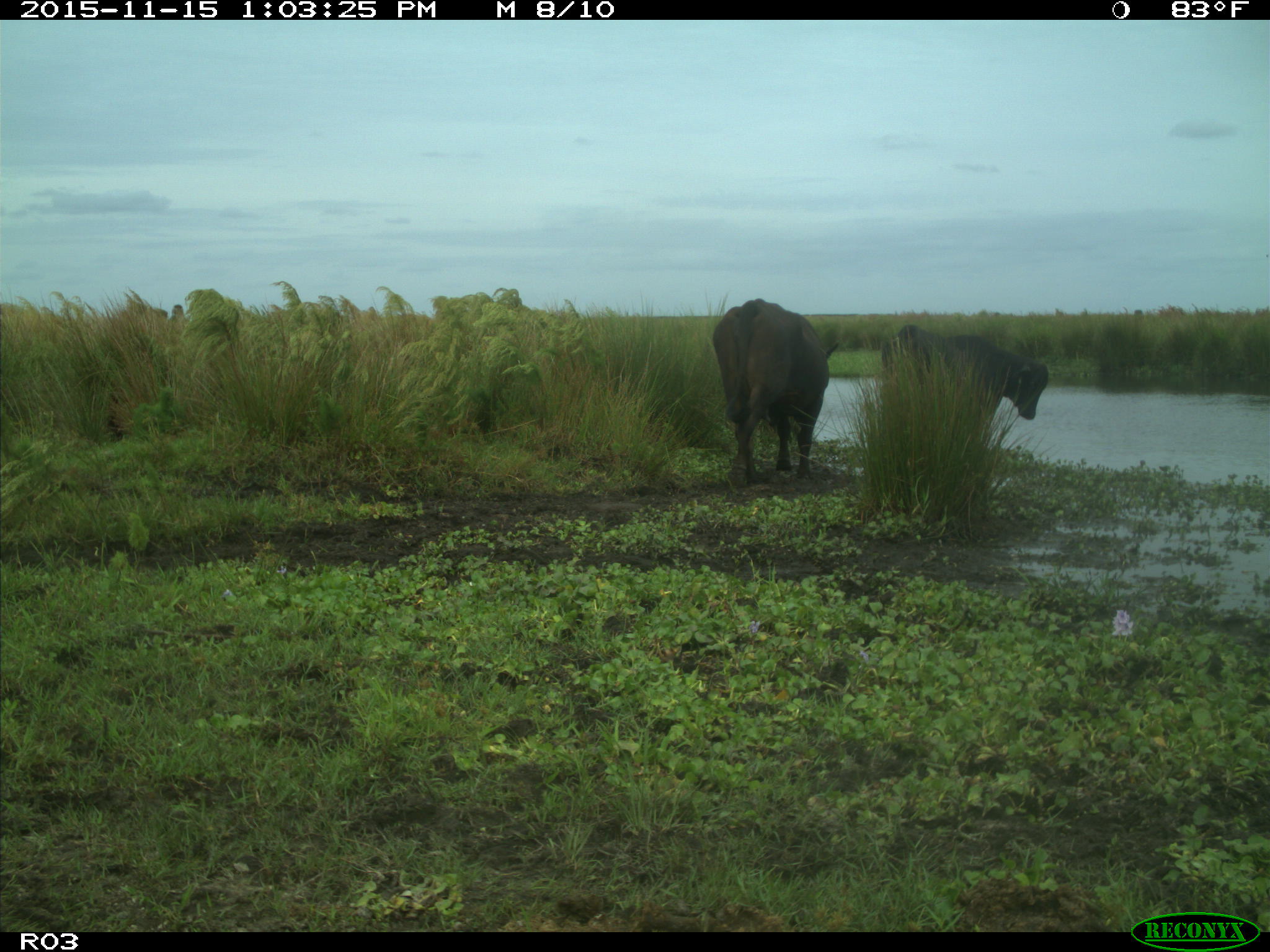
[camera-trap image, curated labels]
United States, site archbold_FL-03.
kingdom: Animalia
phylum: Chordata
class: Mammalia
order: Artiodactyla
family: Bovidae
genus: Bos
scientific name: Bos taurus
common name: domestic cow